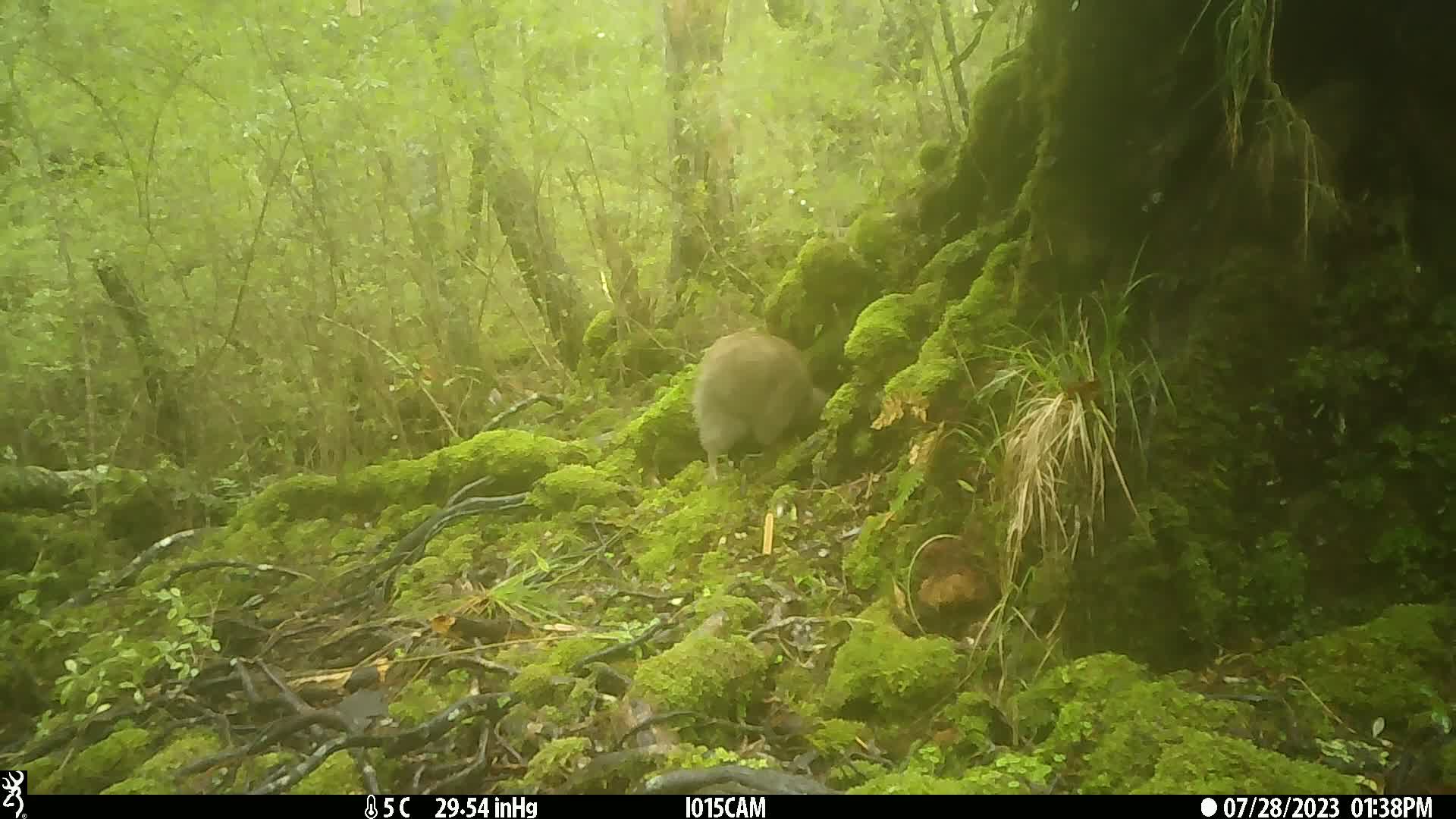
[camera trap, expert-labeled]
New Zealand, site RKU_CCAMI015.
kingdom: Animalia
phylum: Chordata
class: Aves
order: Apterygiformes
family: Apterygidae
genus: Apteryx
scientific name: Apteryx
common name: kiwi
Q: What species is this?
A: Kiwi (Apteryx).